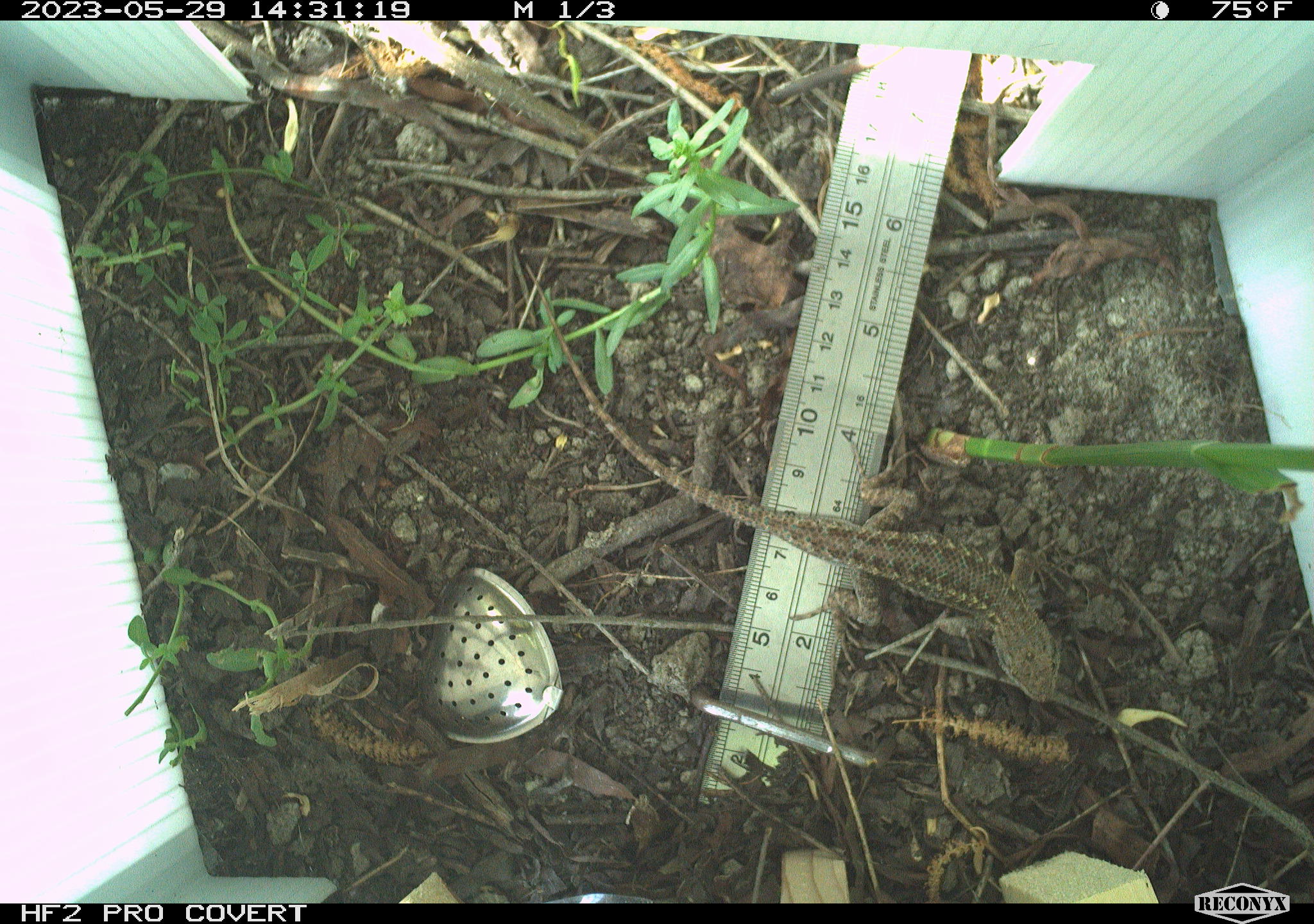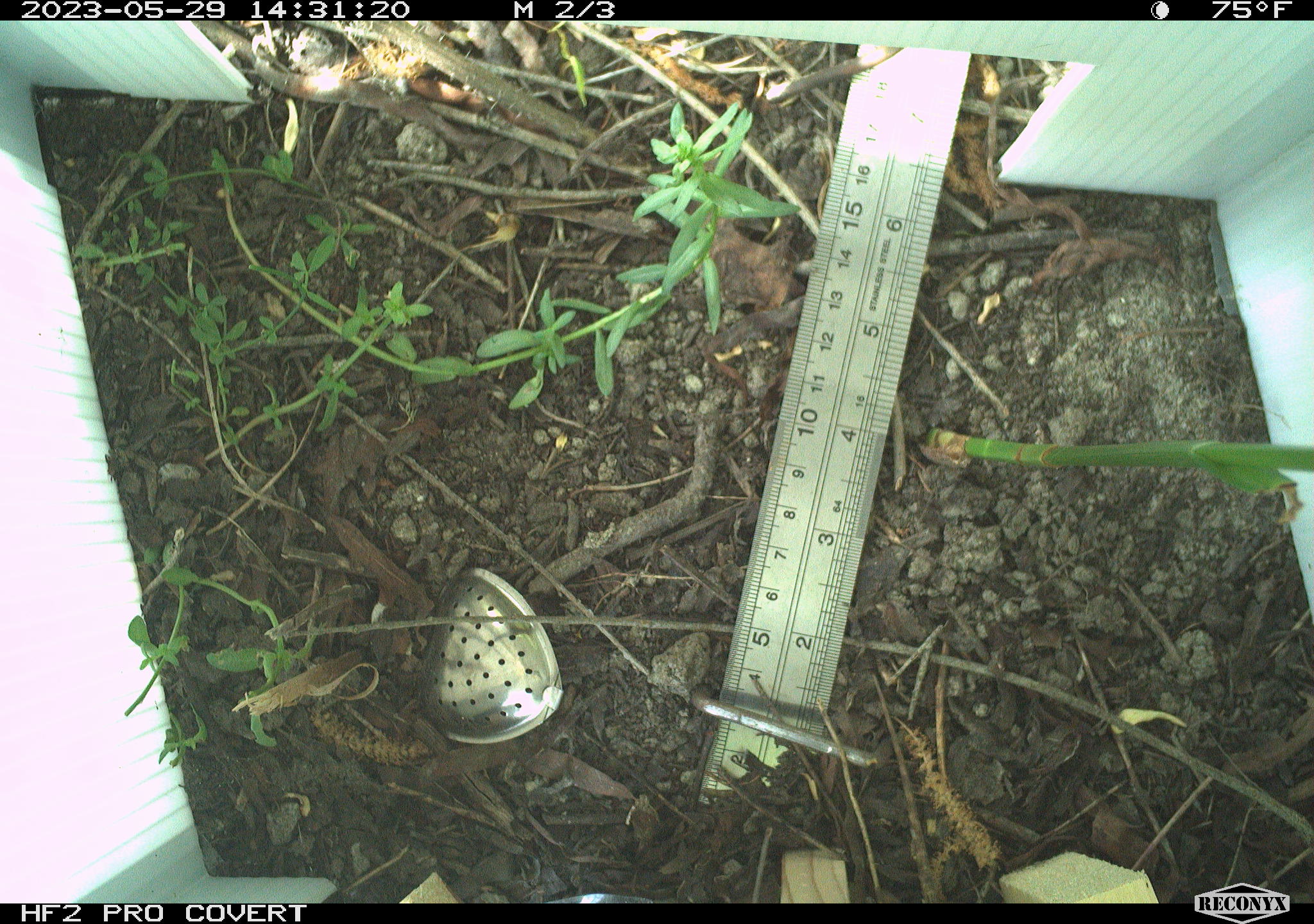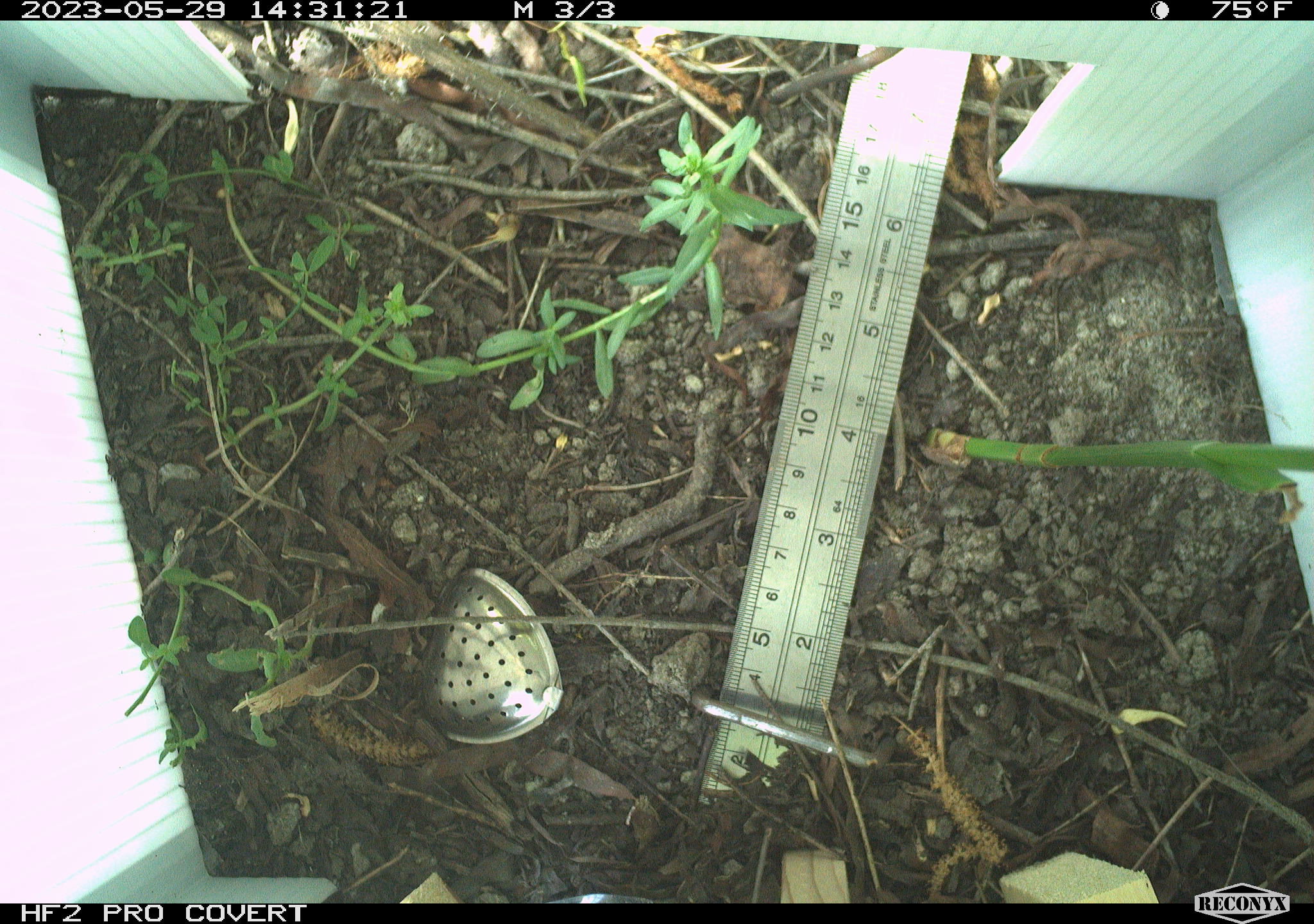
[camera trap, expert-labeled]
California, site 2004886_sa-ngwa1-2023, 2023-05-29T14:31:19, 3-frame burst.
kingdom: Animalia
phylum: Chordata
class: Reptilia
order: Squamata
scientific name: Squamata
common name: lizards and snakes